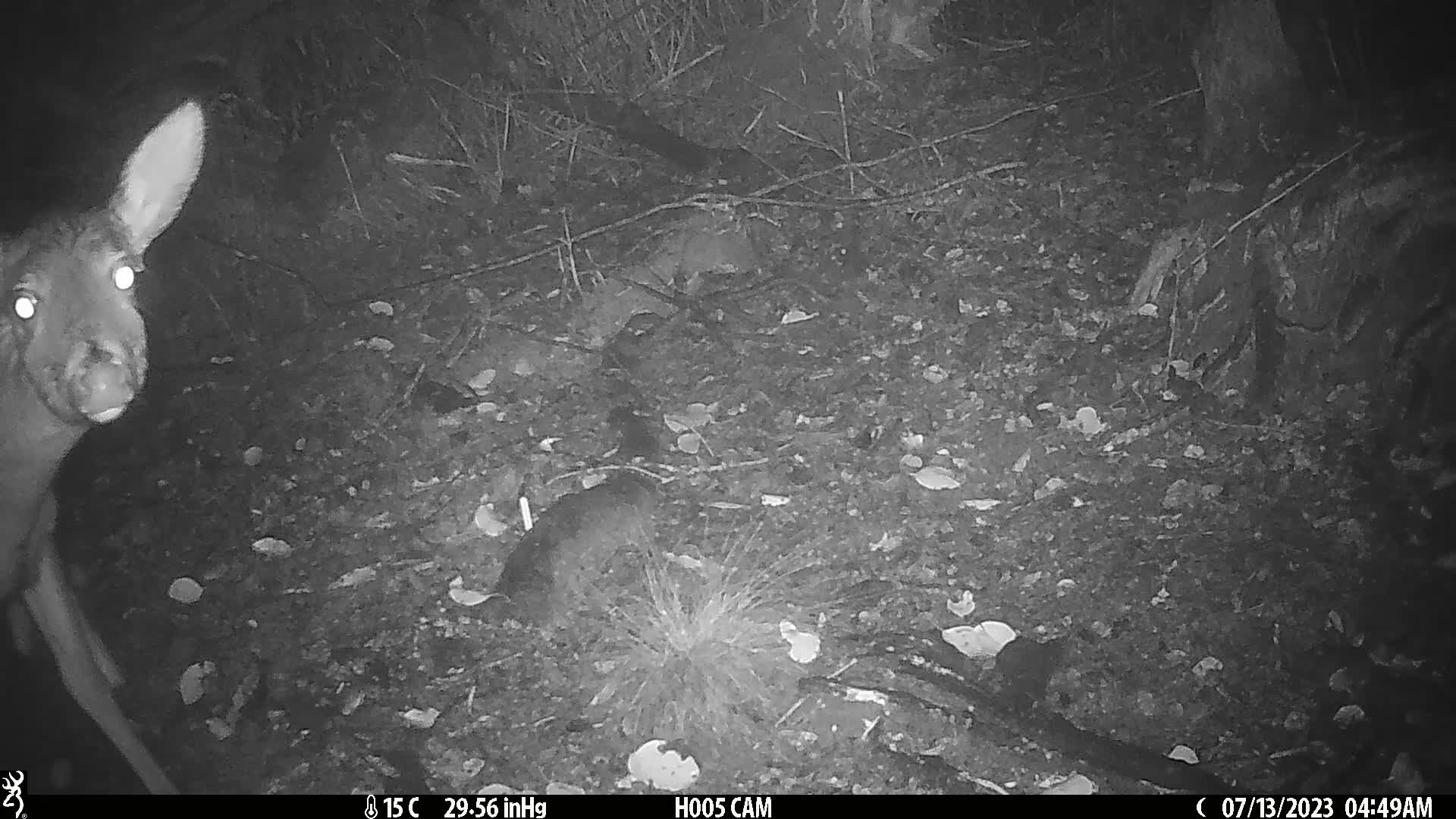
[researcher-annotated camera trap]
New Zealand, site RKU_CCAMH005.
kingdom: Animalia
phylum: Chordata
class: Mammalia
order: Artiodactyla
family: Cervidae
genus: Odocoileus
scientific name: Odocoileus virginianus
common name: white-tailed deer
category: white tailed deer